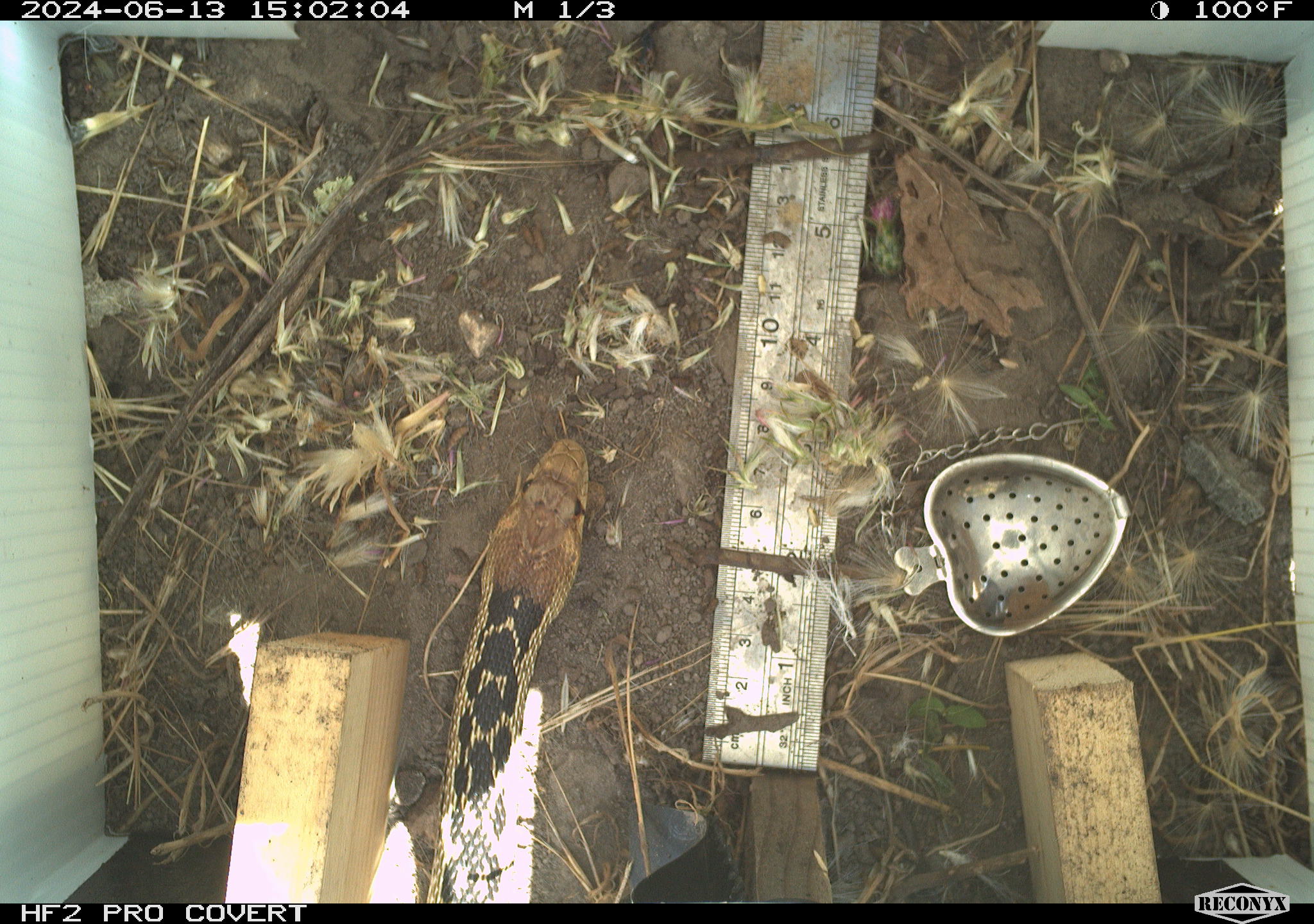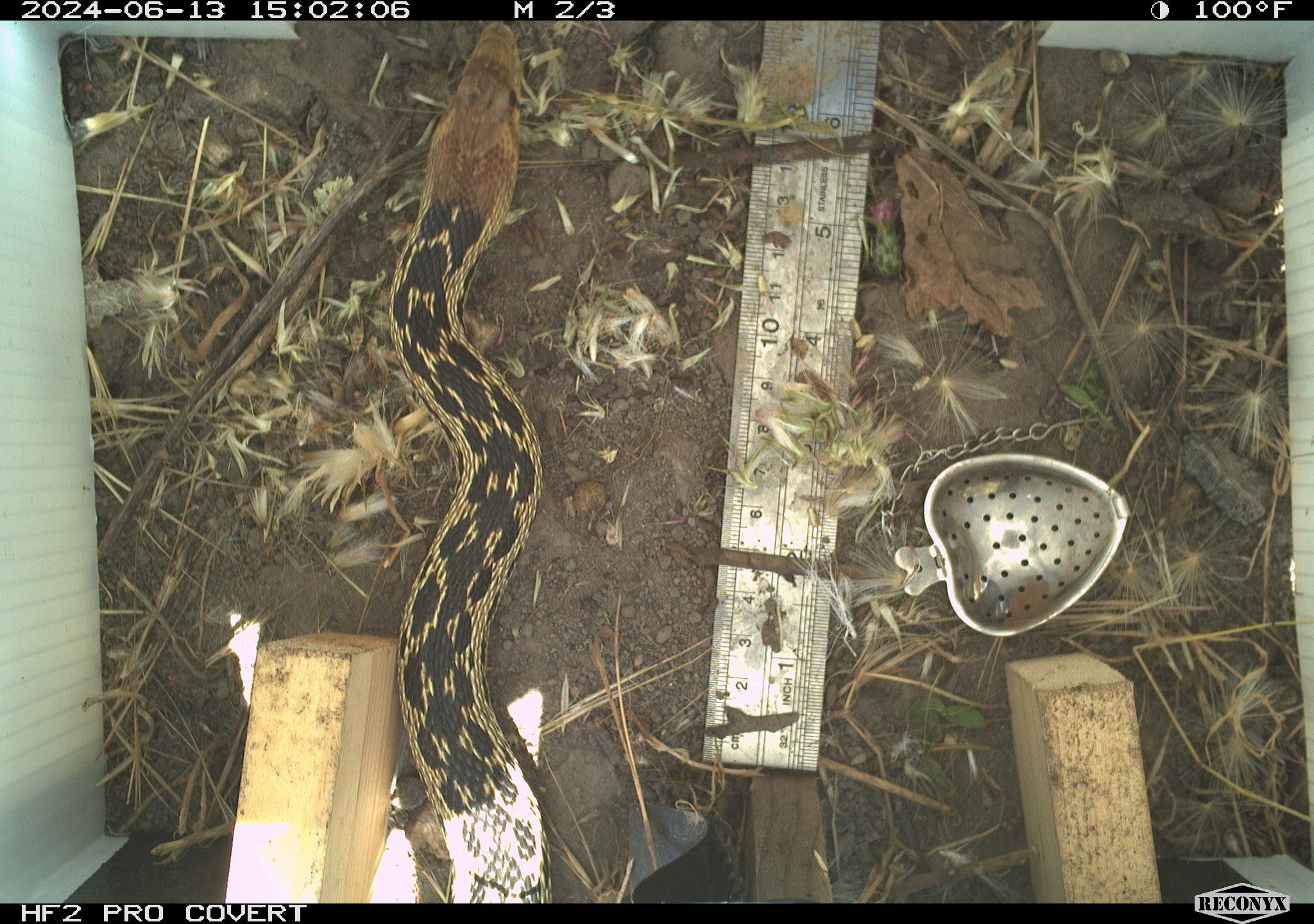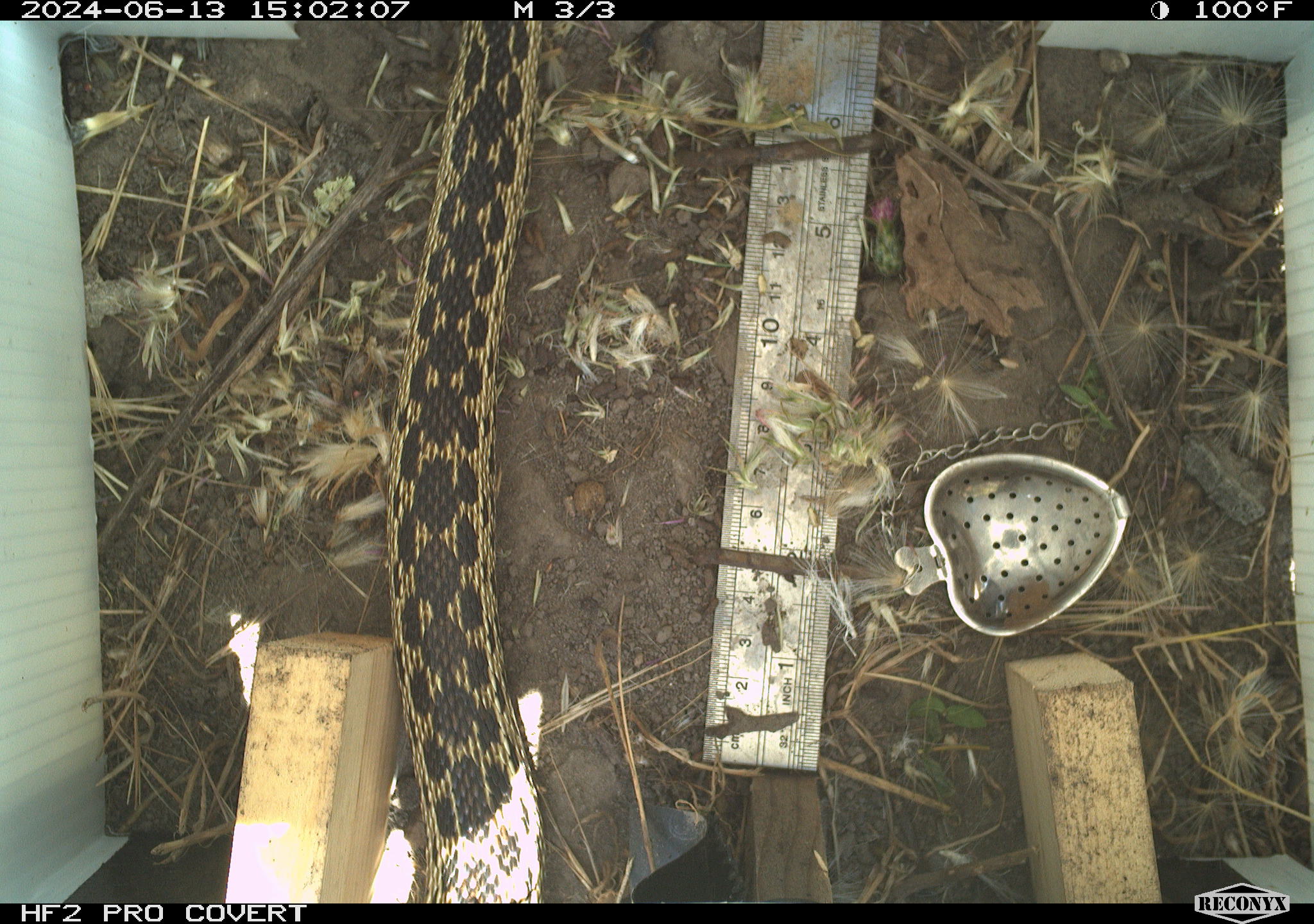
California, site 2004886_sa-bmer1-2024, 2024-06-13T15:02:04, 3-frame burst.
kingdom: Animalia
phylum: Chordata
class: Reptilia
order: Squamata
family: Colubridae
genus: Pituophis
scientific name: Pituophis catenifer catenifer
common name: pacific gophersnake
Pacific gophersnake (Pituophis catenifer catenifer).